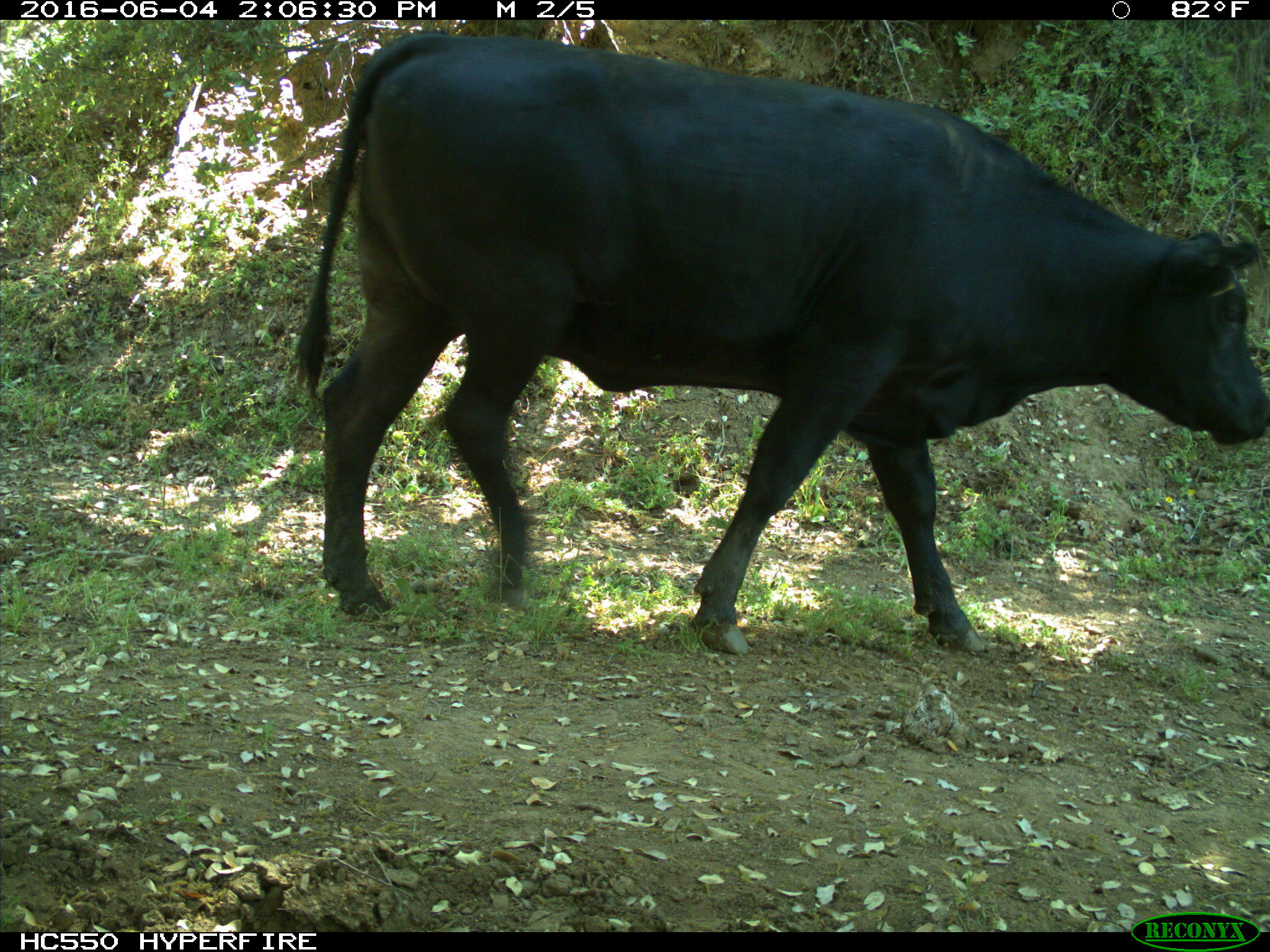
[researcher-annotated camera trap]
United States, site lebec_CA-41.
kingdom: Animalia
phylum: Chordata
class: Mammalia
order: Artiodactyla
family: Bovidae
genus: Bos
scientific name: Bos taurus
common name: domestic cow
Bos taurus (domestic cow).